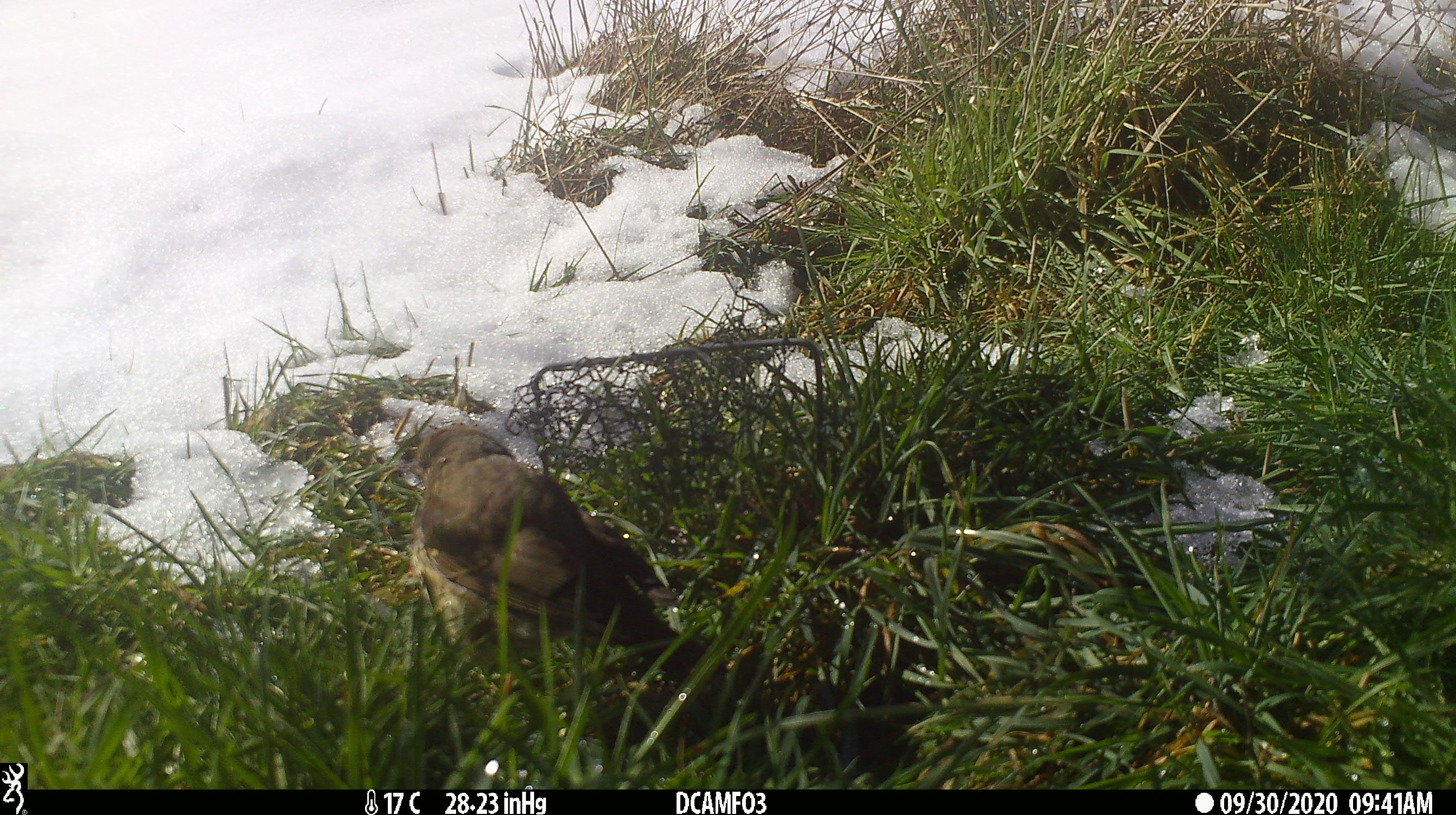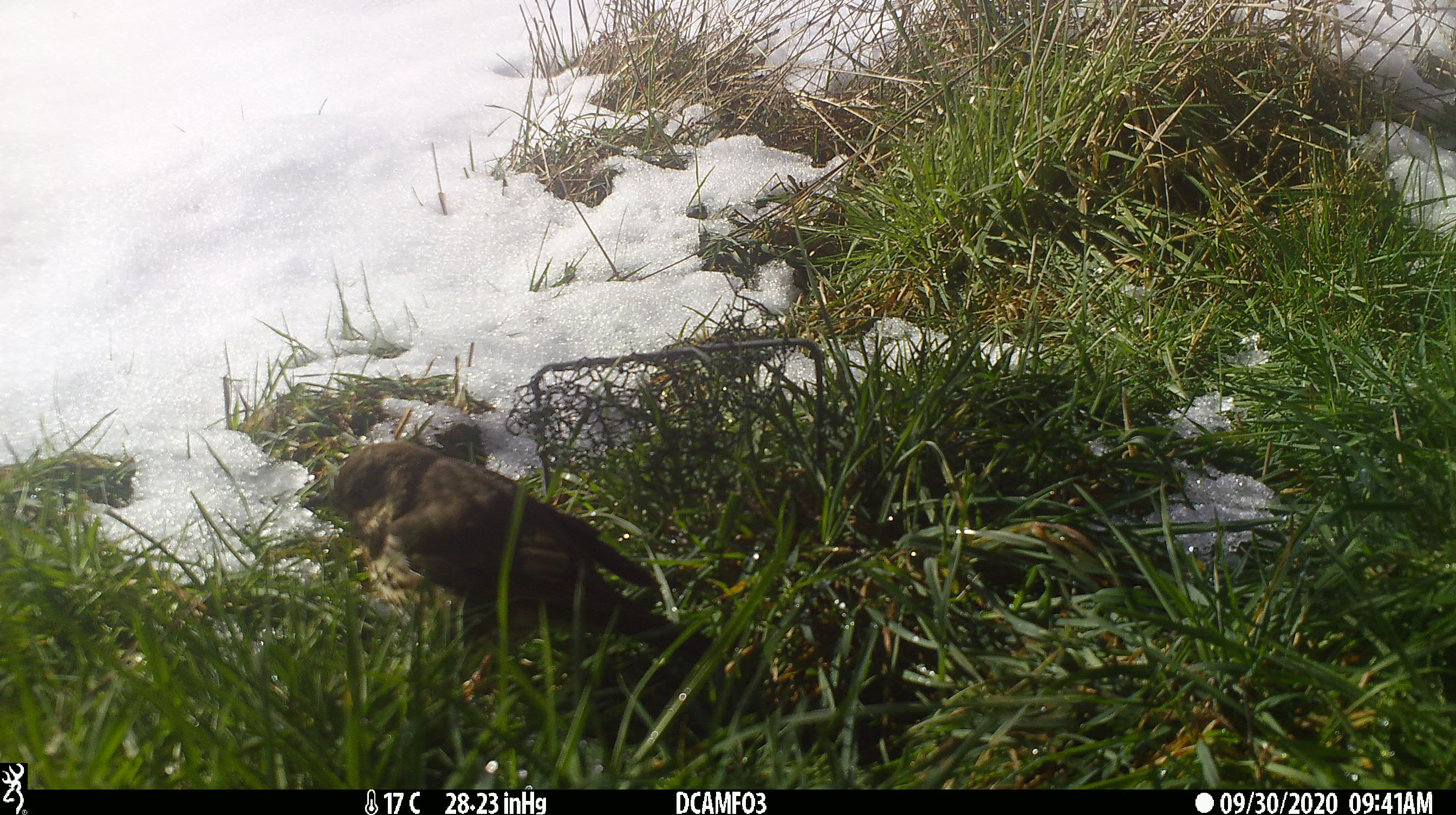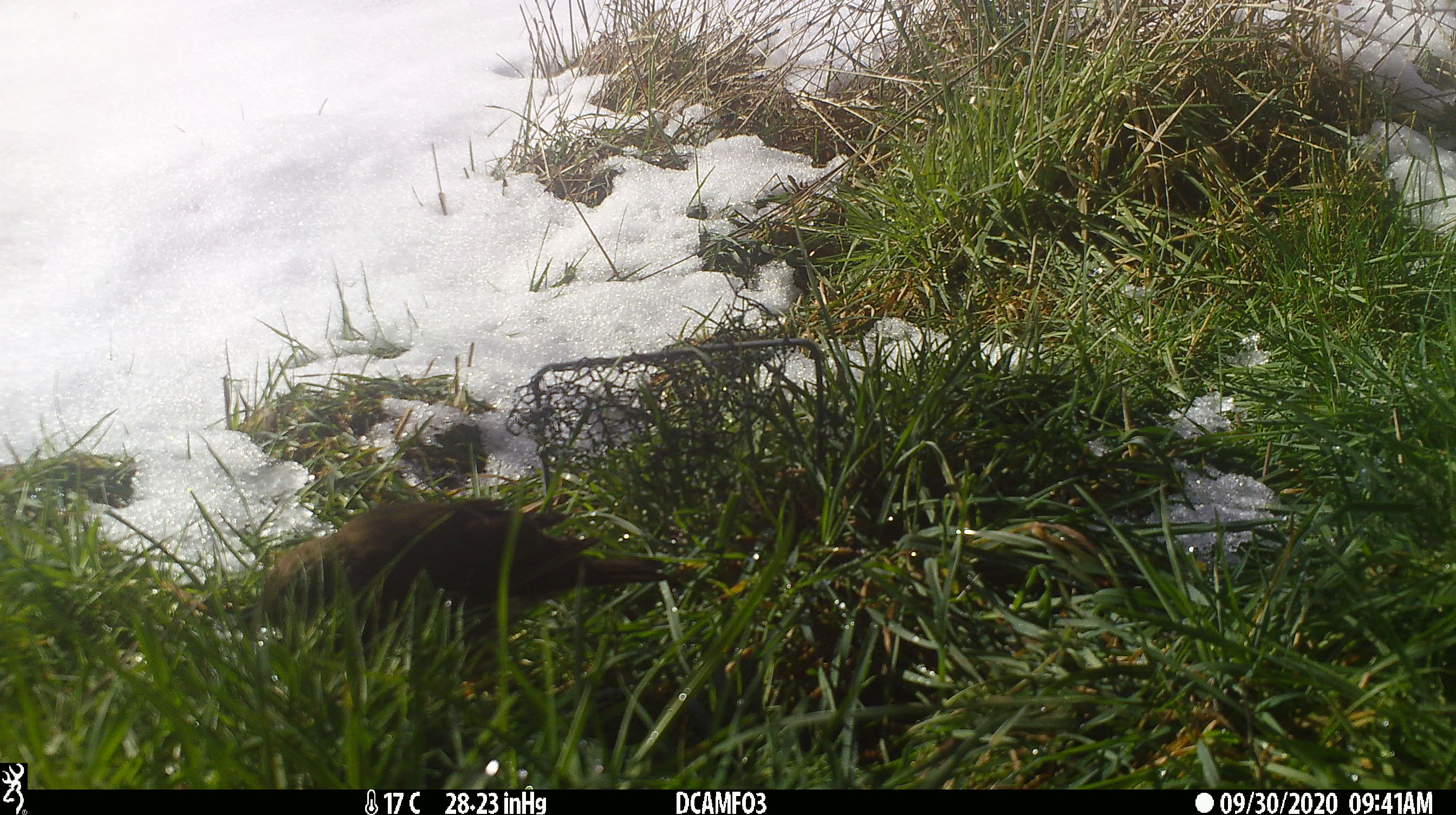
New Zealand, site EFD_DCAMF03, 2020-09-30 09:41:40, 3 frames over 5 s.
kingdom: Animalia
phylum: Chordata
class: Aves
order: Passeriformes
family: Turdidae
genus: Turdus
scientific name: Turdus philomelos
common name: song thrush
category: thrush